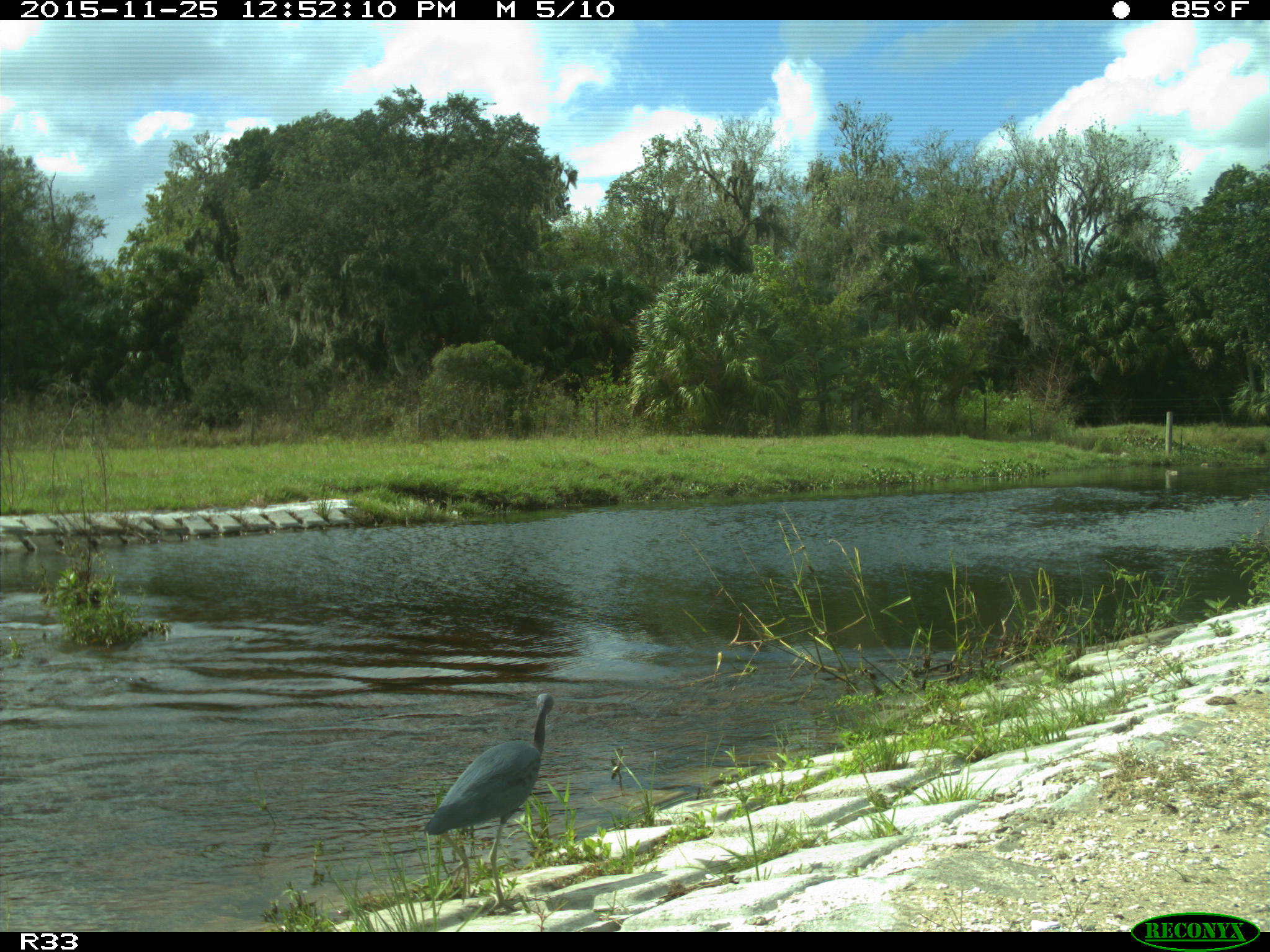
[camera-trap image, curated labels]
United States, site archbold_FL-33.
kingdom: Animalia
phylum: Chordata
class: Aves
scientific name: Aves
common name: birds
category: unidentified bird